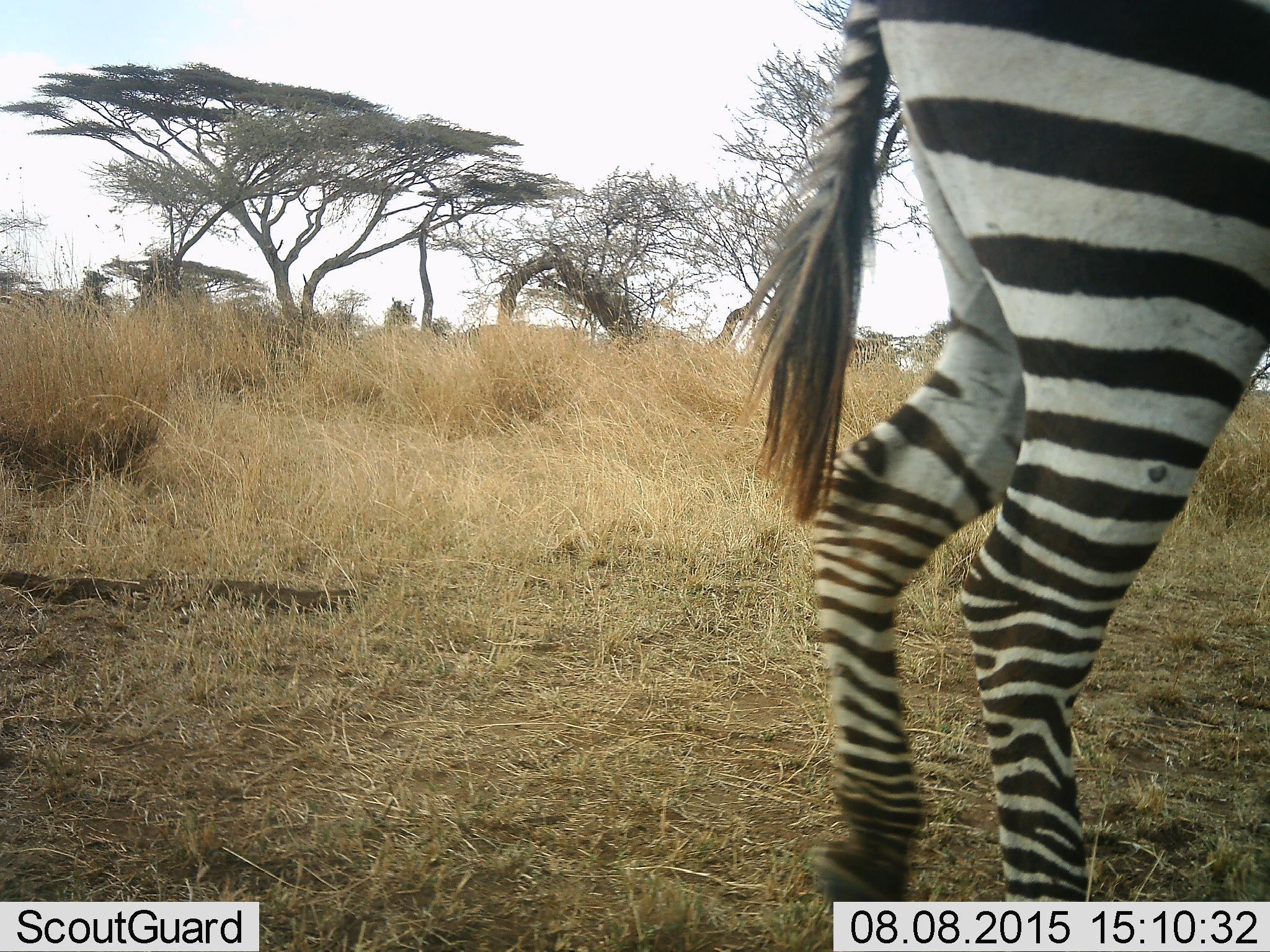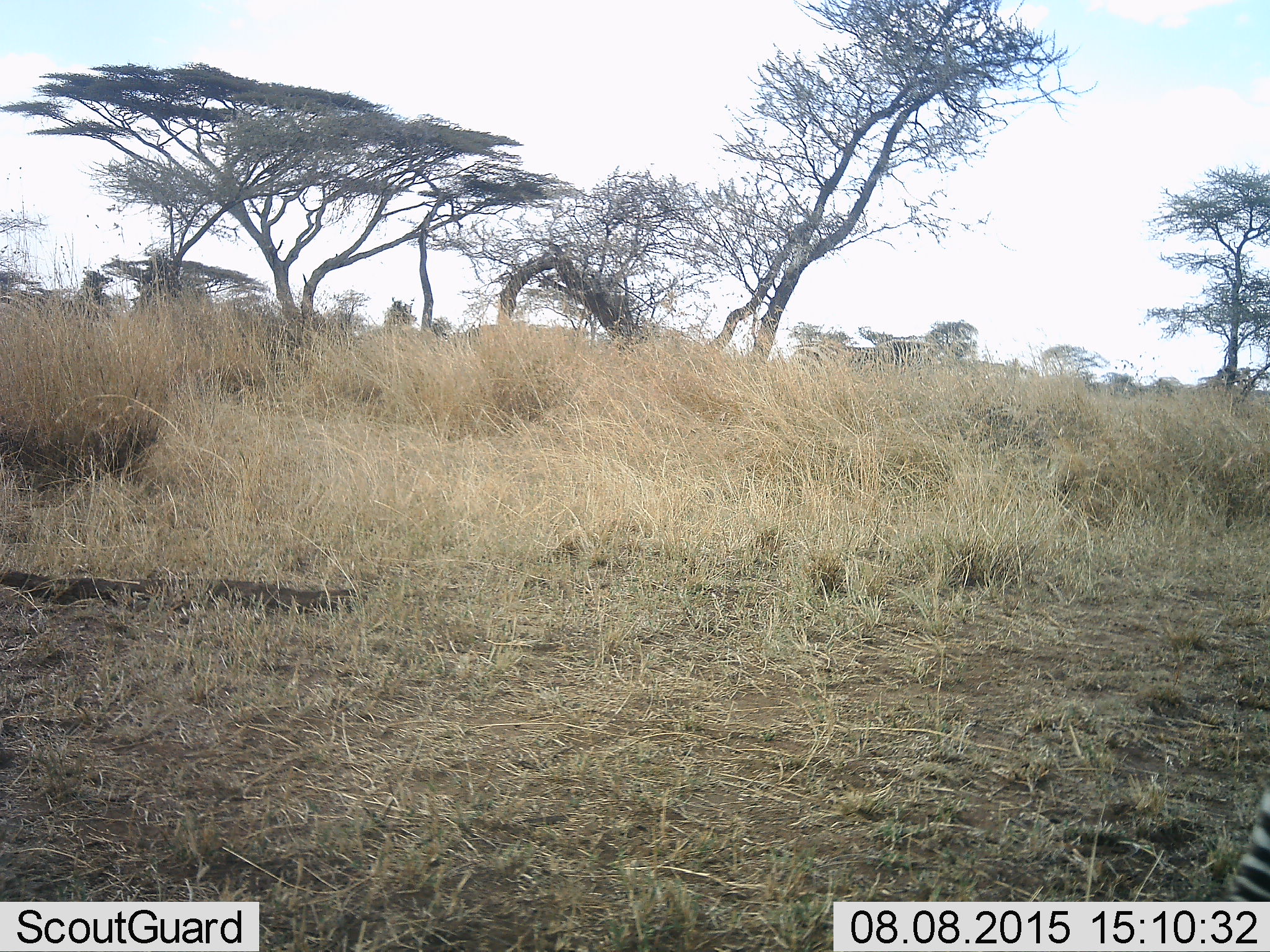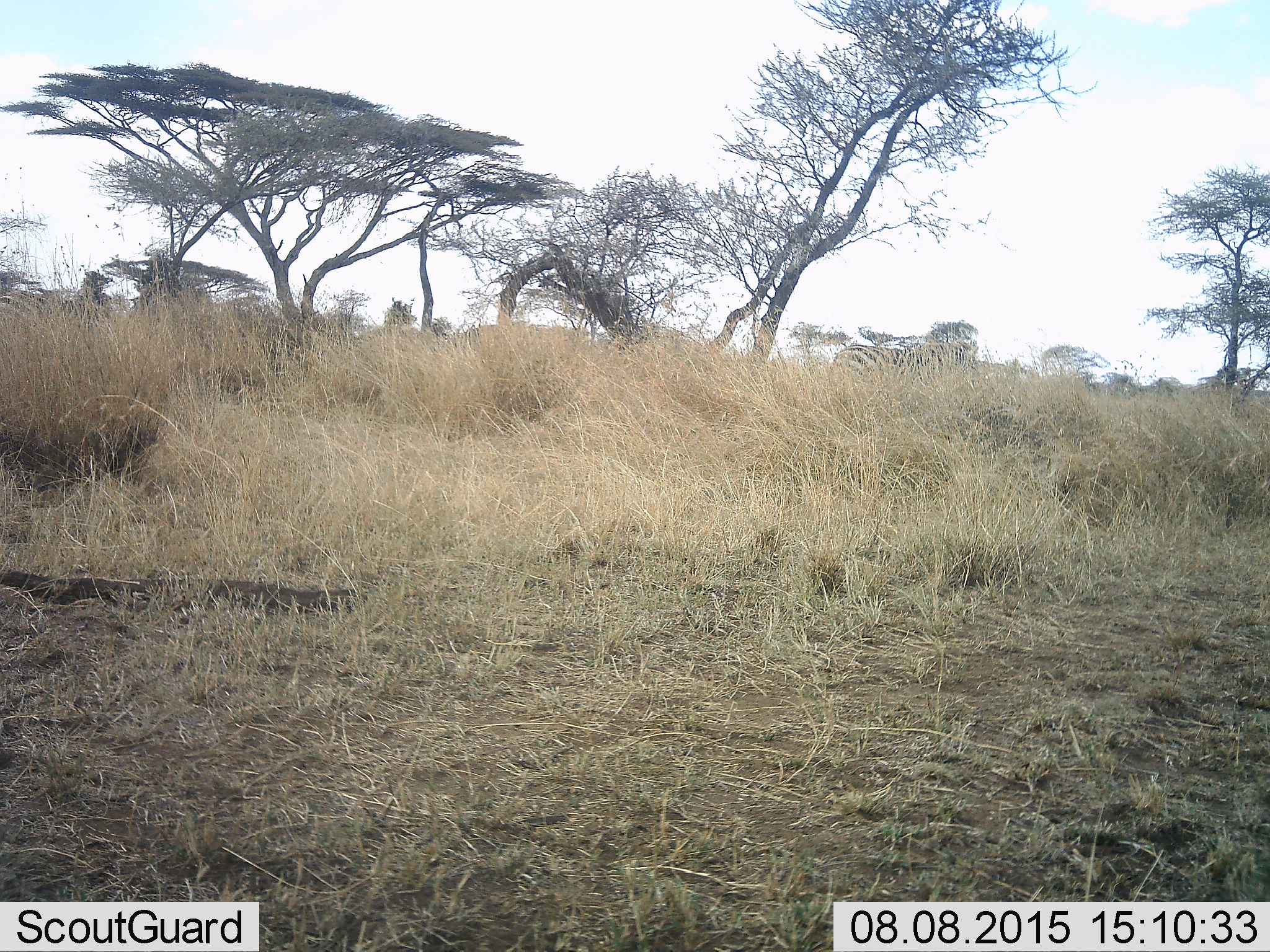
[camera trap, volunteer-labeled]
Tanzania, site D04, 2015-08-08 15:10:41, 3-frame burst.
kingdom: Animalia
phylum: Chordata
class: Mammalia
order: Perissodactyla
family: Equidae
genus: Equus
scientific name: Equus quagga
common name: plains zebra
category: zebra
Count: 1.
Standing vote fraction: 12%.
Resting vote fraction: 0%.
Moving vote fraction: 94%.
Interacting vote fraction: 0%.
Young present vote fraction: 0%.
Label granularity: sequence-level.